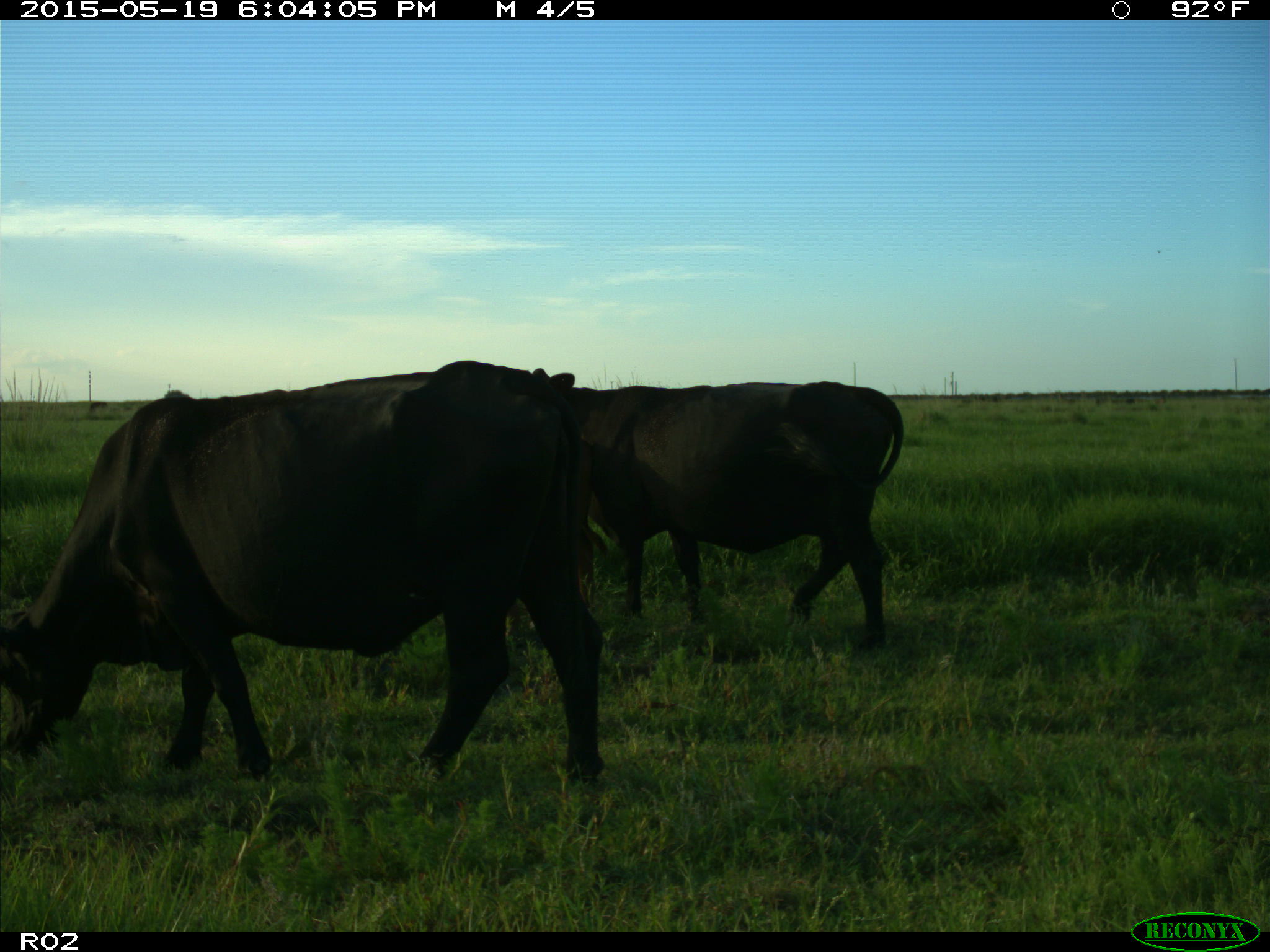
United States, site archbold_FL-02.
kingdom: Animalia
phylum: Chordata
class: Mammalia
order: Artiodactyla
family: Bovidae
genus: Bos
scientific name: Bos taurus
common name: domestic cow